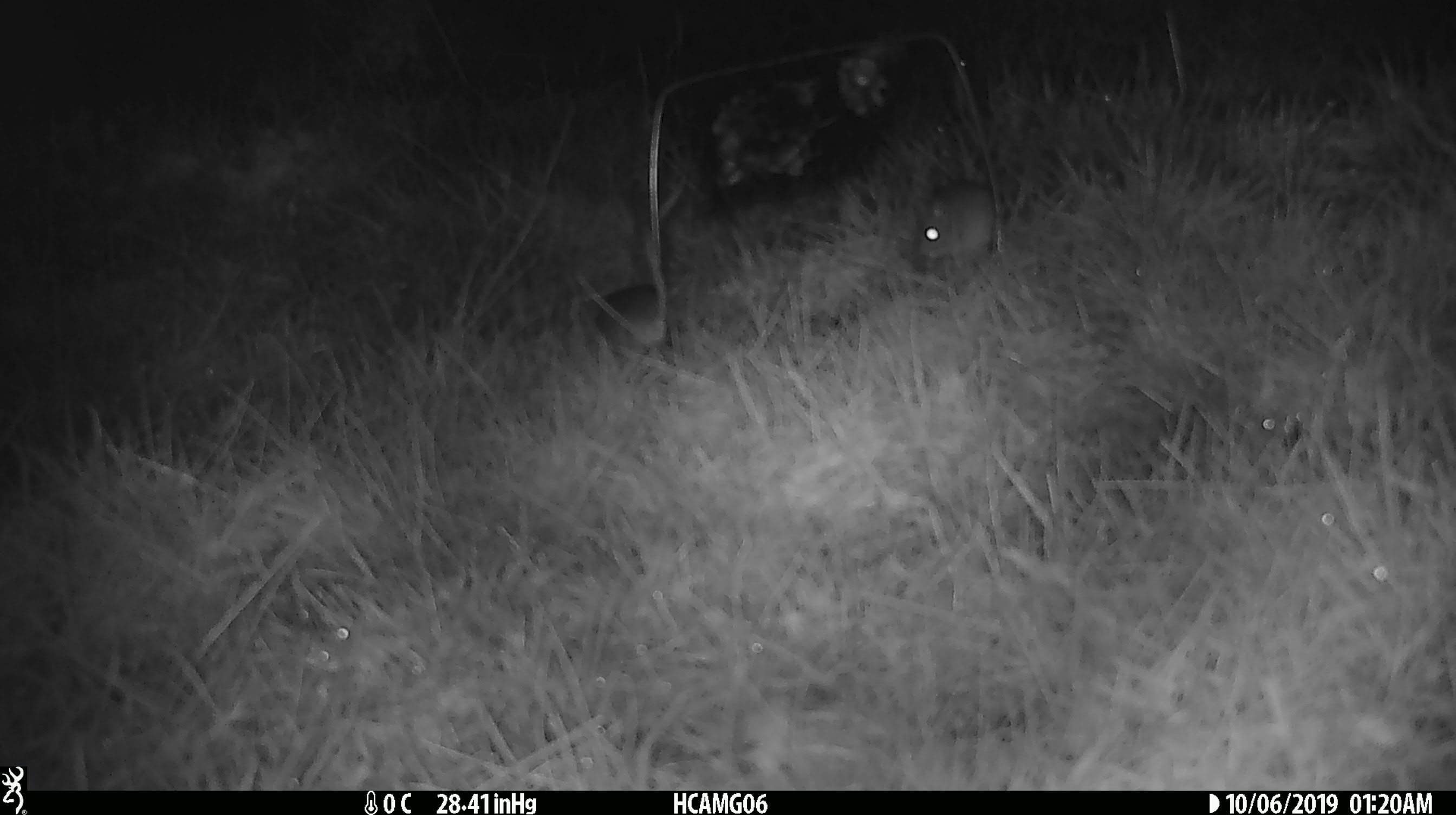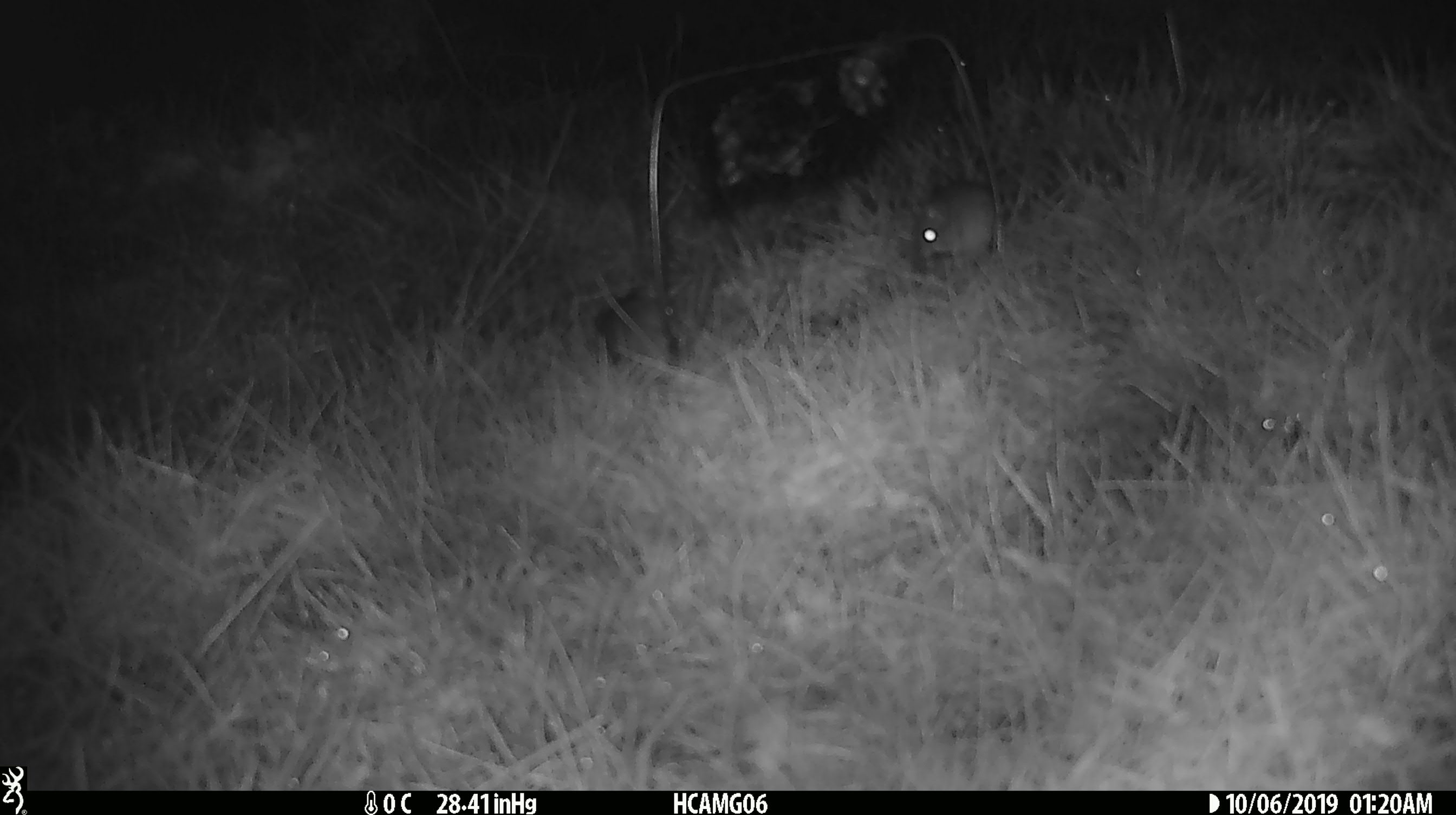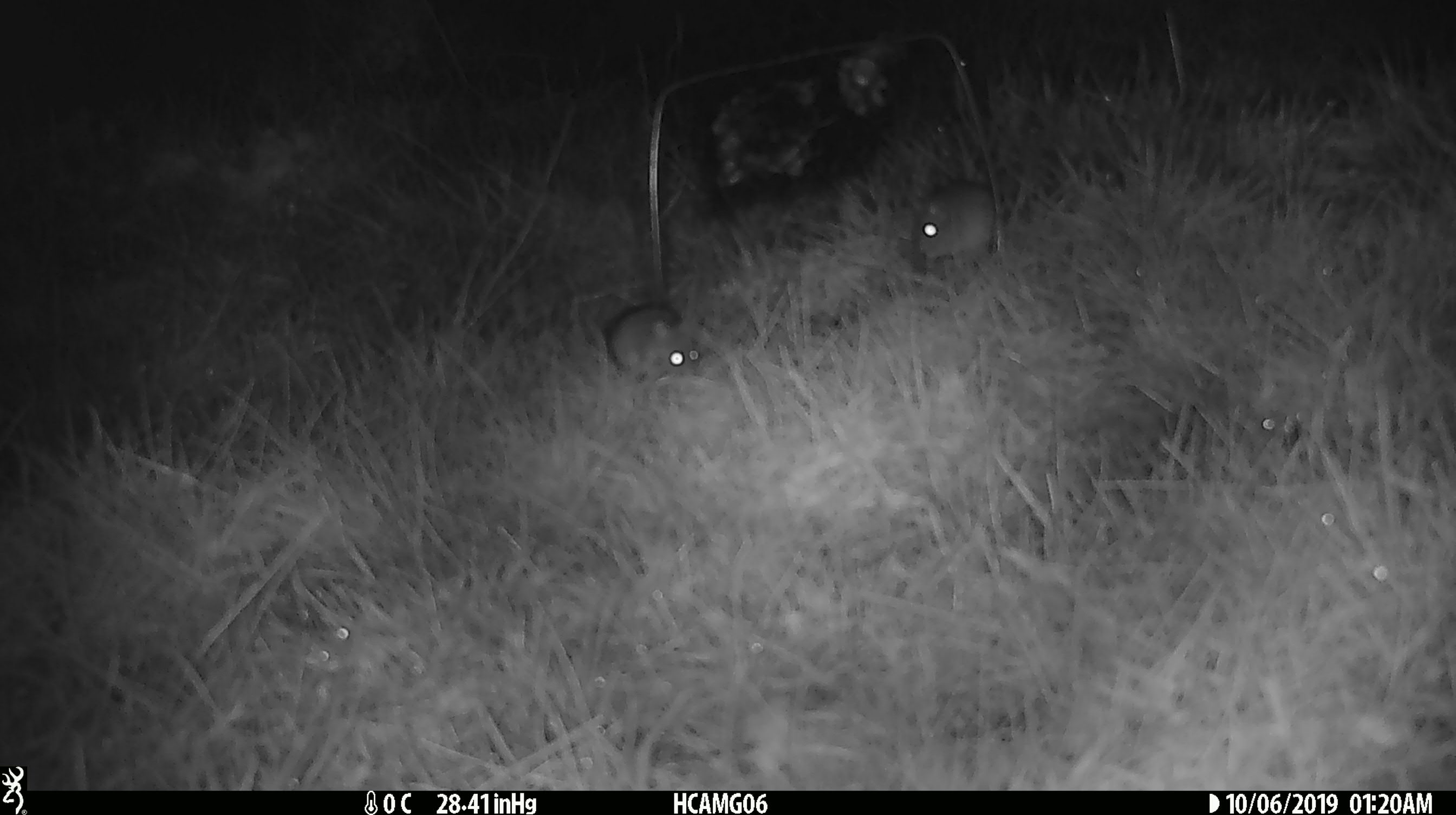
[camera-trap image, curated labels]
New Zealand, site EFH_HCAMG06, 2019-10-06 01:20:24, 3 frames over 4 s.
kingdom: Animalia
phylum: Chordata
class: Mammalia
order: Rodentia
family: Muridae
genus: Mus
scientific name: Mus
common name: mouse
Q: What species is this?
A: Mouse (Mus).